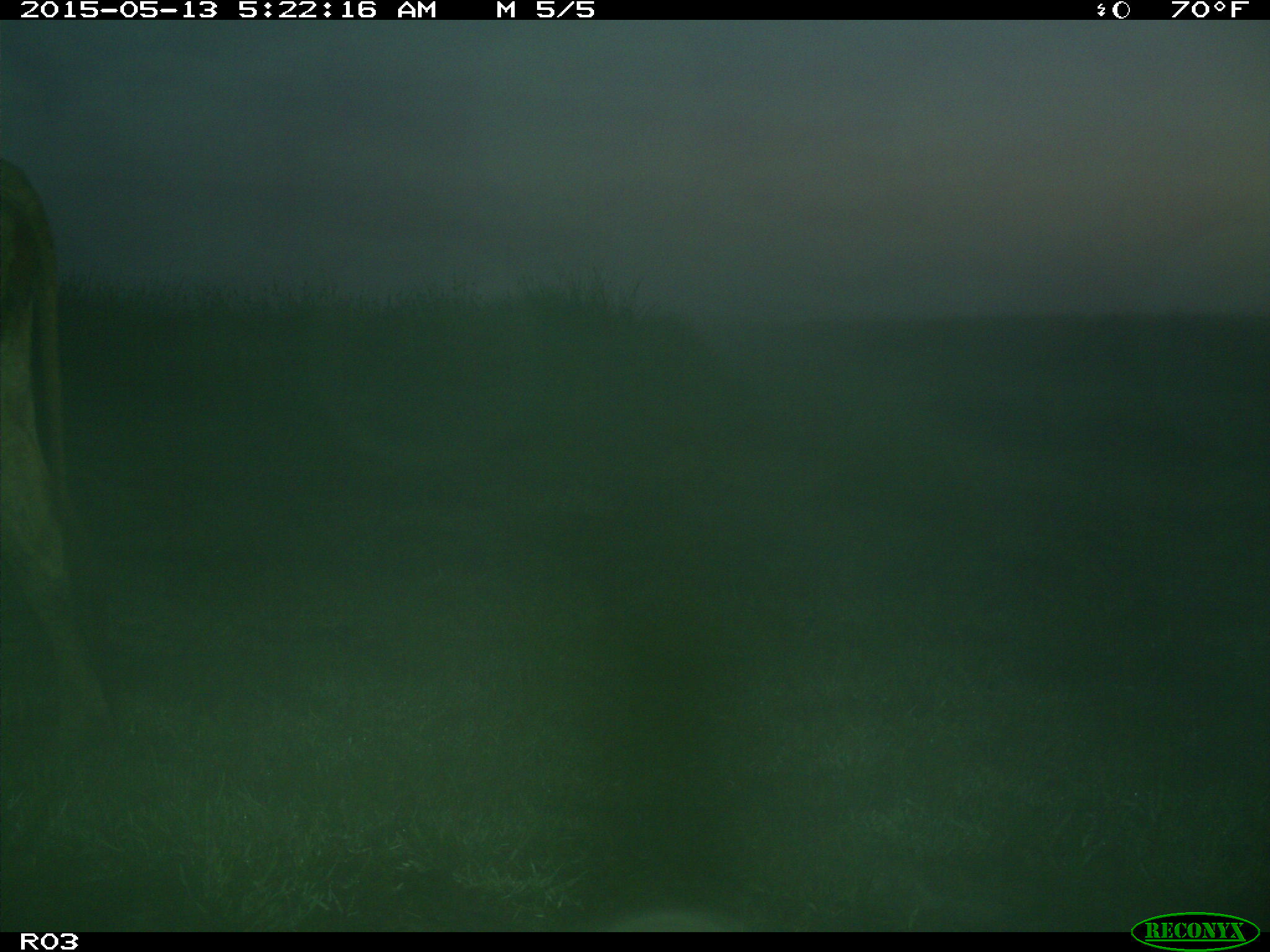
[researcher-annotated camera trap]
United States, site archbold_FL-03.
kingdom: Animalia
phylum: Chordata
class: Mammalia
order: Artiodactyla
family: Bovidae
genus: Bos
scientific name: Bos taurus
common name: domestic cow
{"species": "Bos taurus (domestic cow)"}